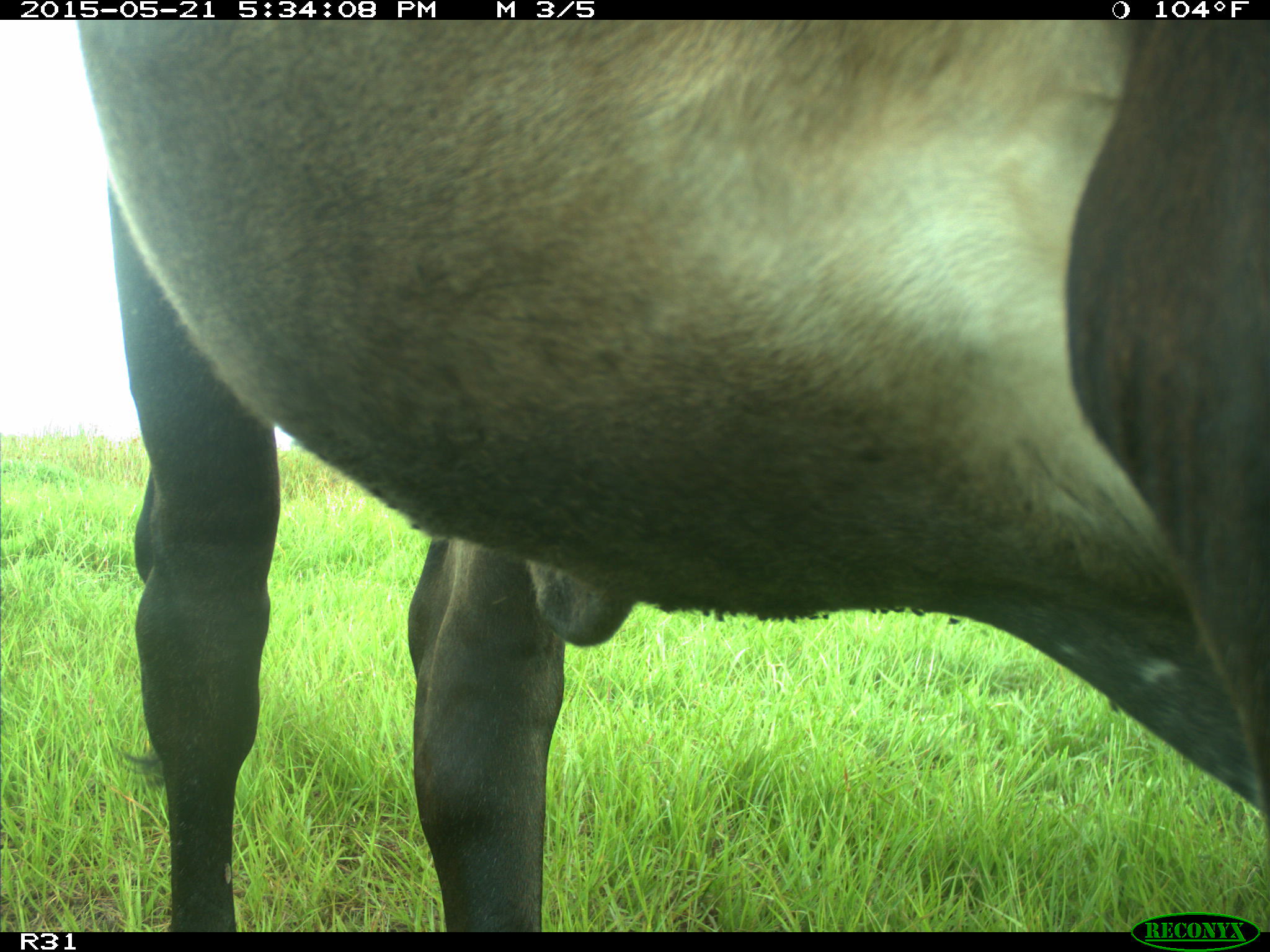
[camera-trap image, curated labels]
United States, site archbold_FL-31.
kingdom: Animalia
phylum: Chordata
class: Mammalia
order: Artiodactyla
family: Bovidae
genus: Bos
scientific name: Bos taurus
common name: domestic cow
Bos taurus (domestic cow).